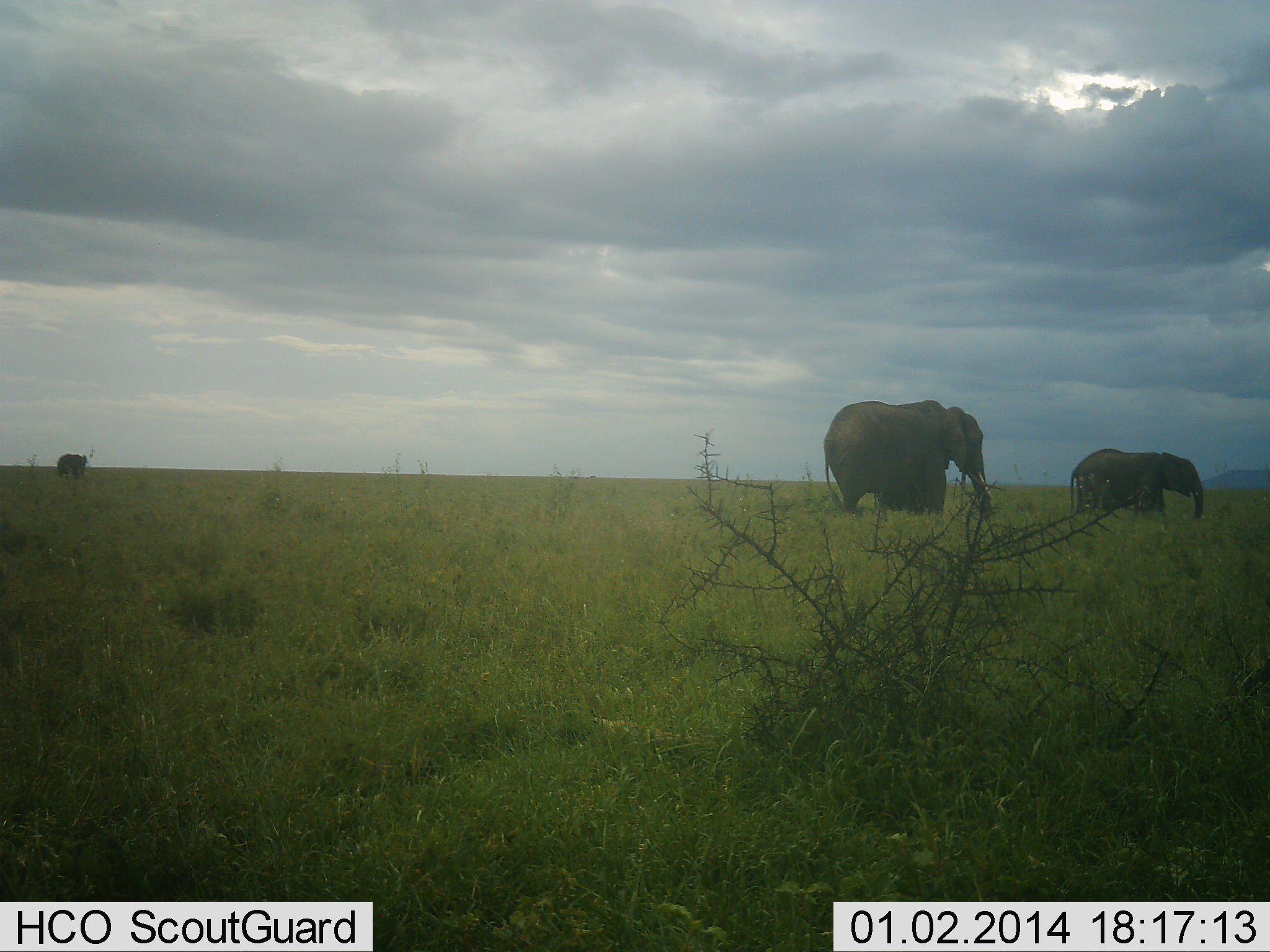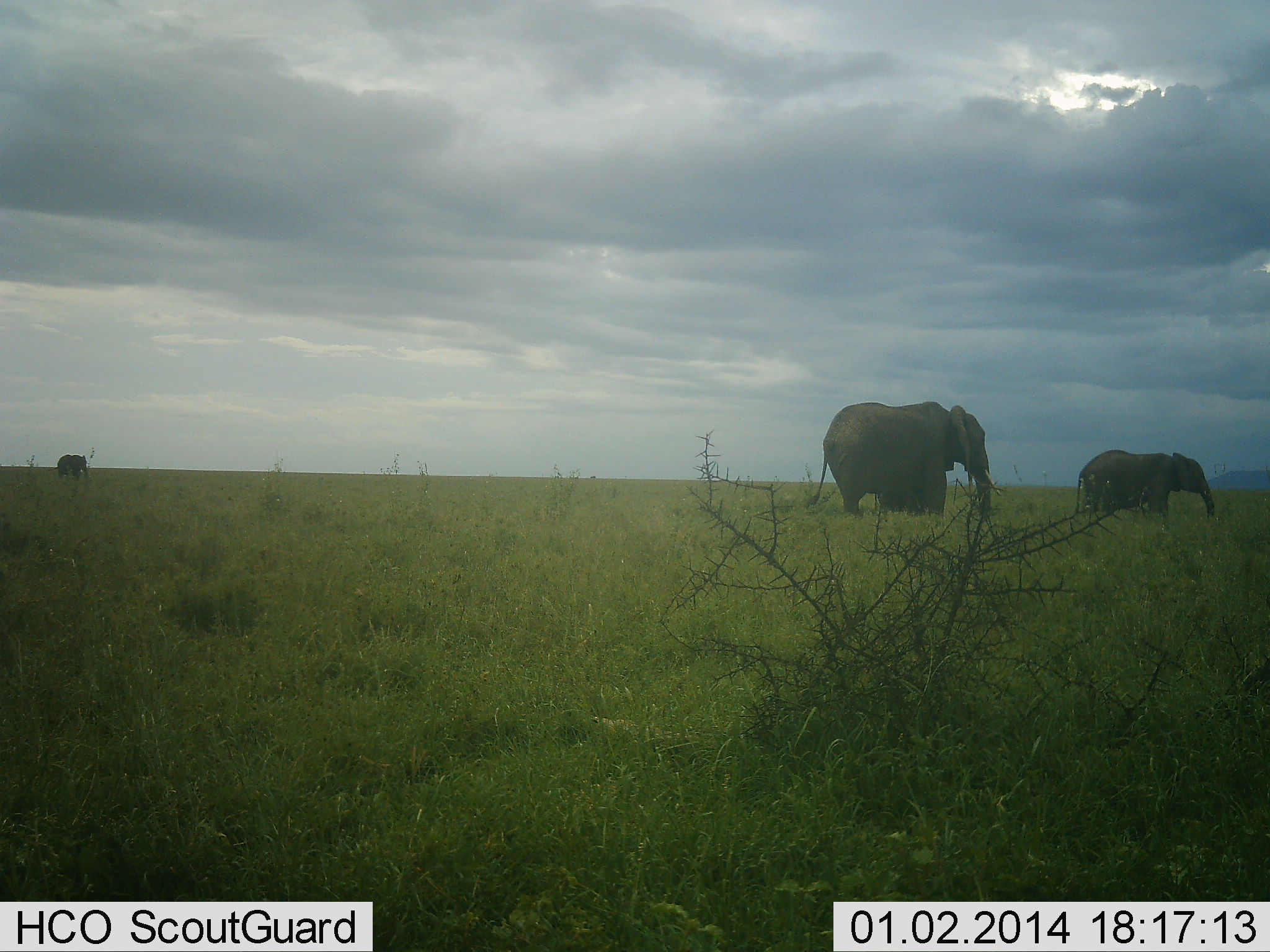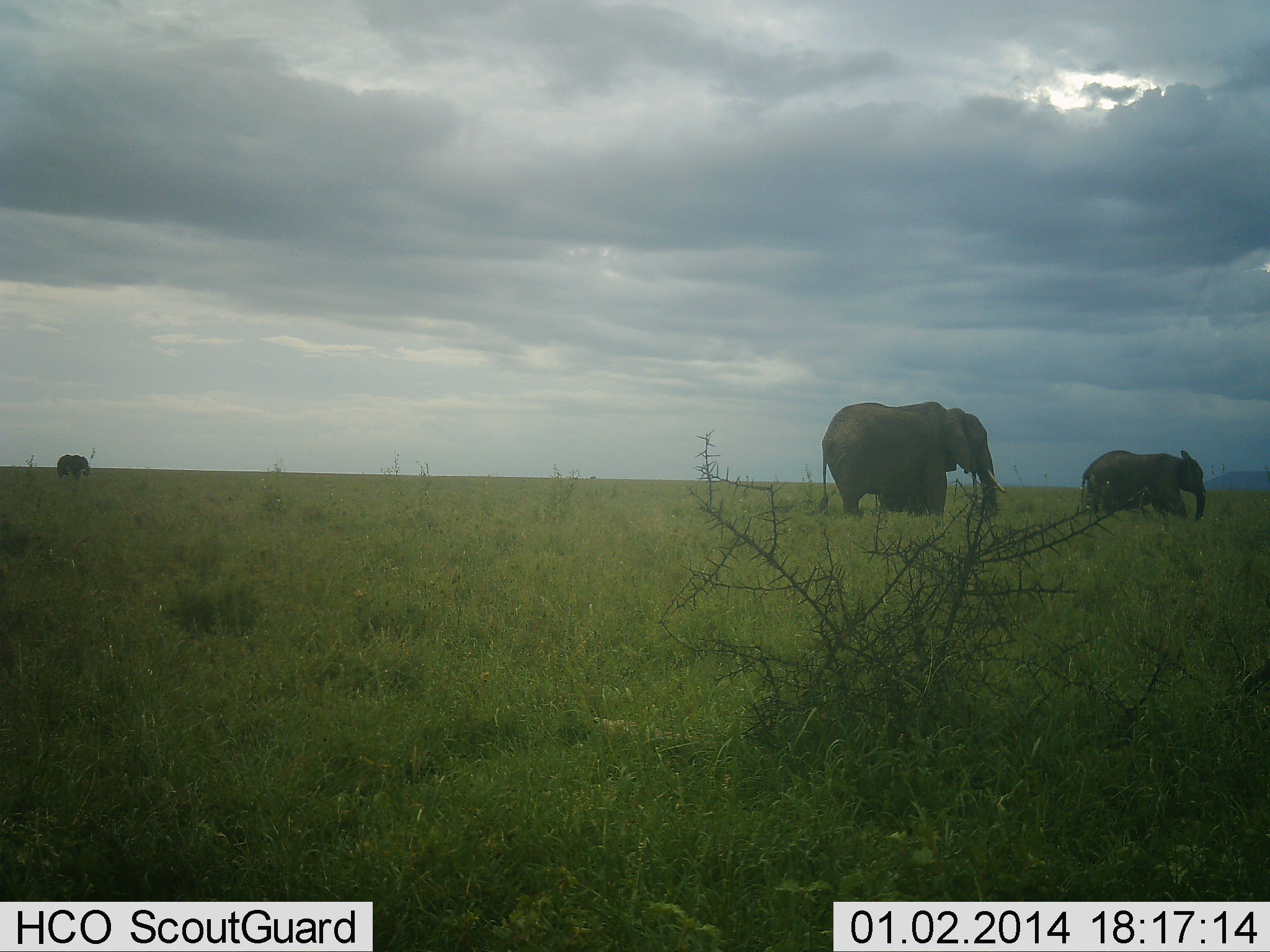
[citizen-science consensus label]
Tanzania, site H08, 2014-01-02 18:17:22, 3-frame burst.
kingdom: Animalia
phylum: Chordata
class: Mammalia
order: Proboscidea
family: Elephantidae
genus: Loxodonta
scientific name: Loxodonta africana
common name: african bush elephant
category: elephant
Elephant (african bush elephant) (Loxodonta africana), count 3. Behavior (volunteer vote fractions): standing 30%, resting 10%, moving 40%, interacting 0%. Young present (vote fraction): 20%. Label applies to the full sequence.